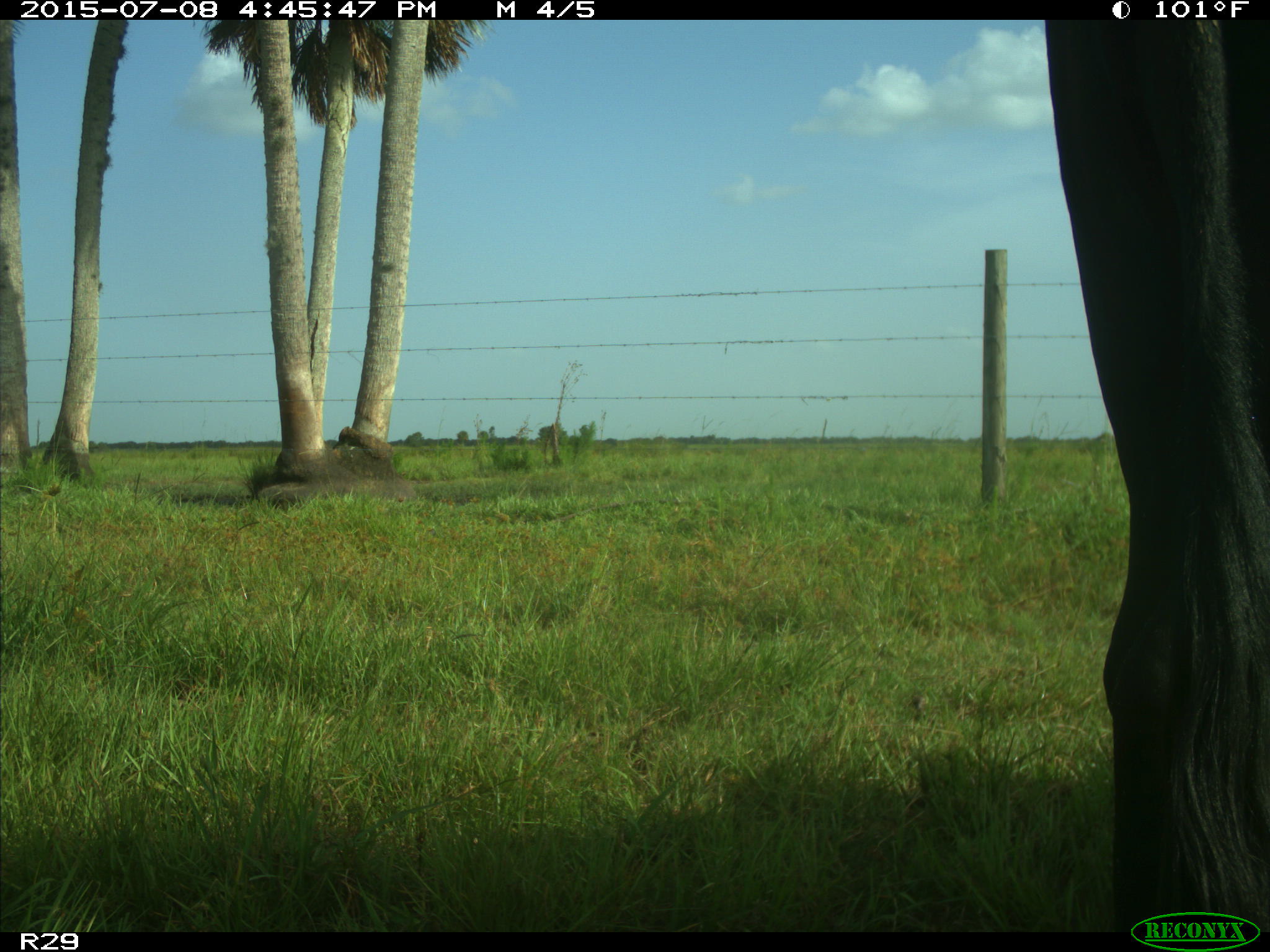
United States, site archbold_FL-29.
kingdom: Animalia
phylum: Chordata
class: Mammalia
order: Artiodactyla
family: Bovidae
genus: Bos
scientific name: Bos taurus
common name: domestic cow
Bos taurus (domestic cow).